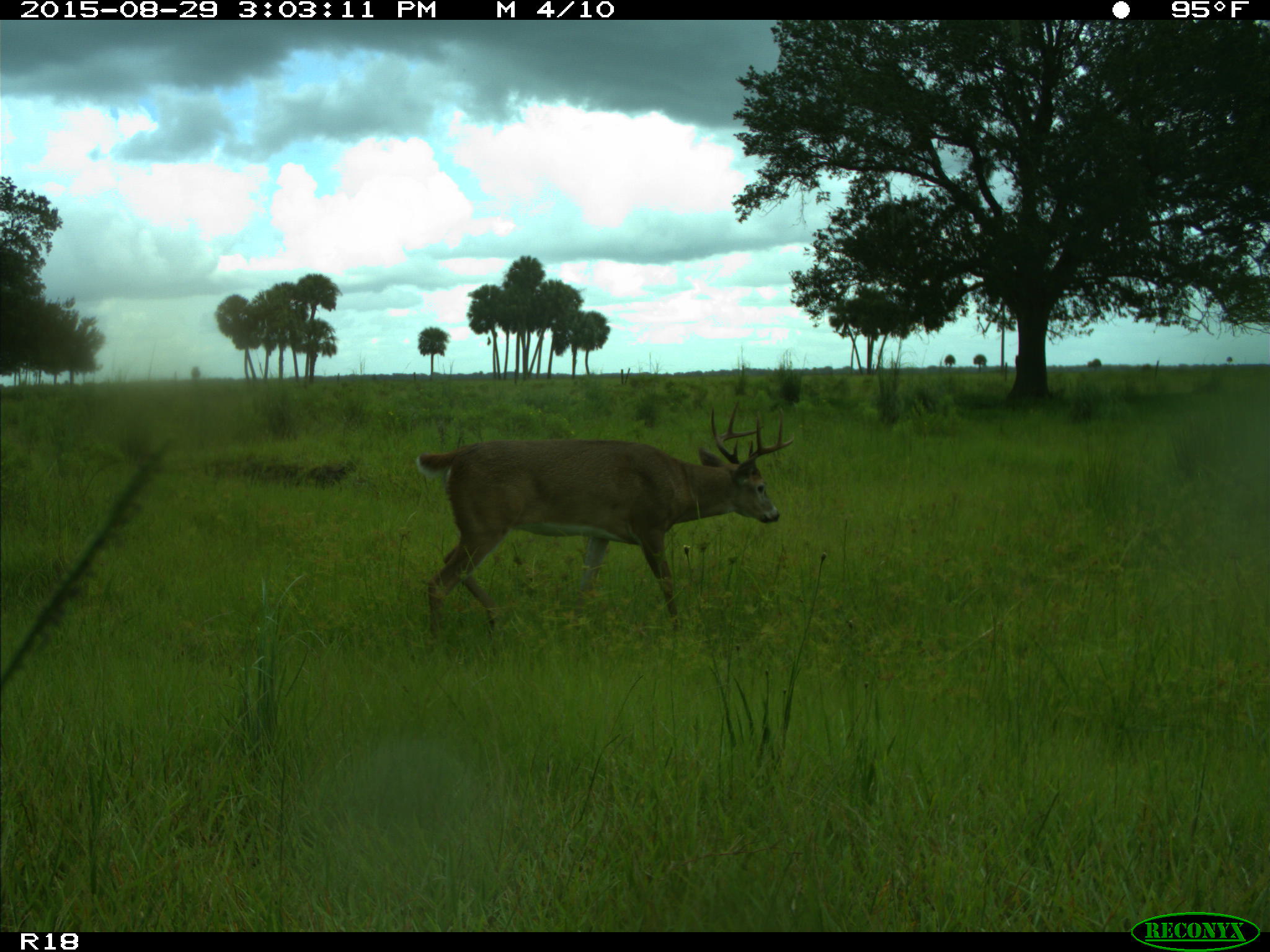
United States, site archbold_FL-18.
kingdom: Animalia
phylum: Chordata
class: Mammalia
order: Artiodactyla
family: Cervidae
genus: Odocoileus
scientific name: Odocoileus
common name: deer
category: unidentified deer